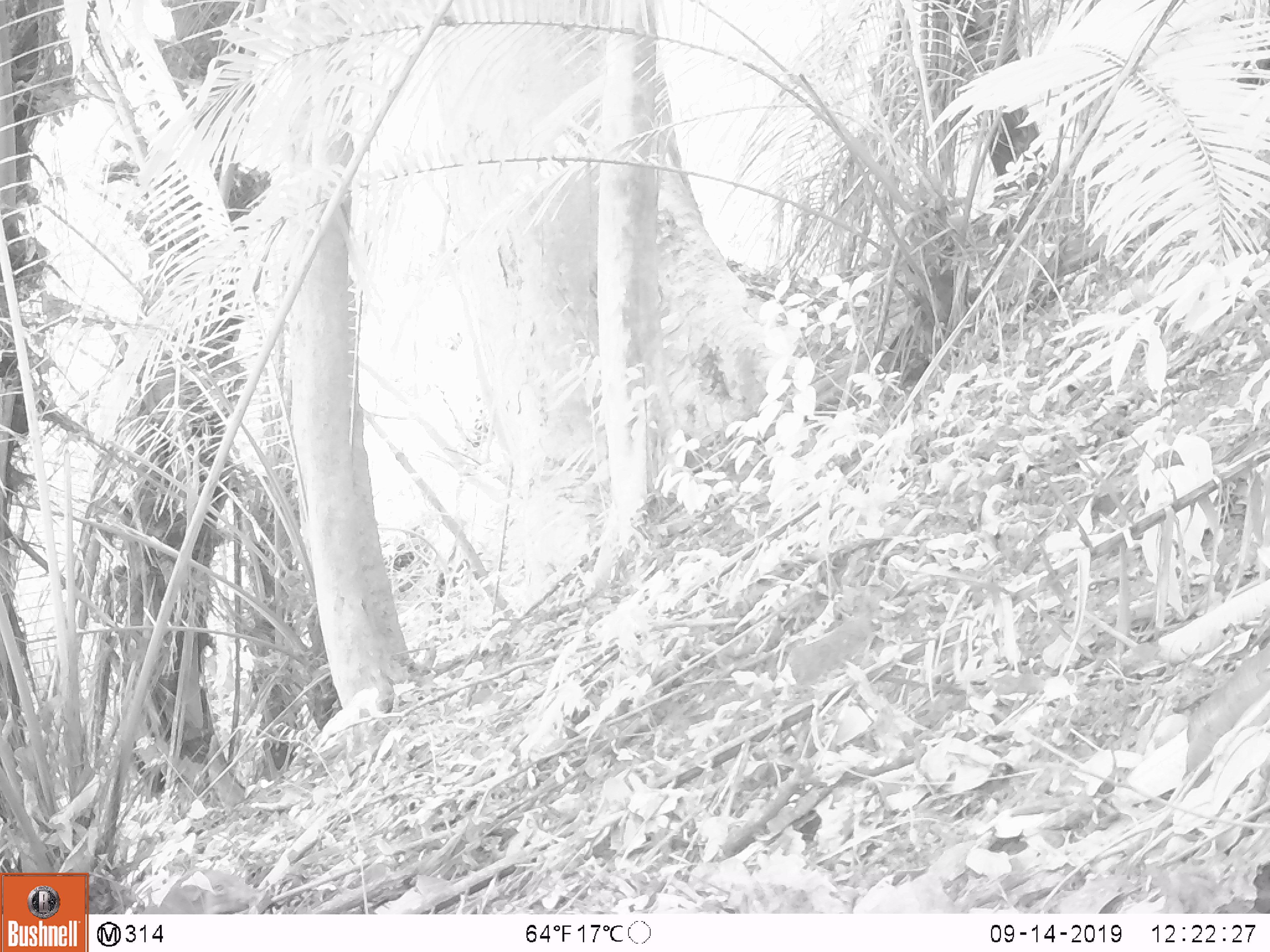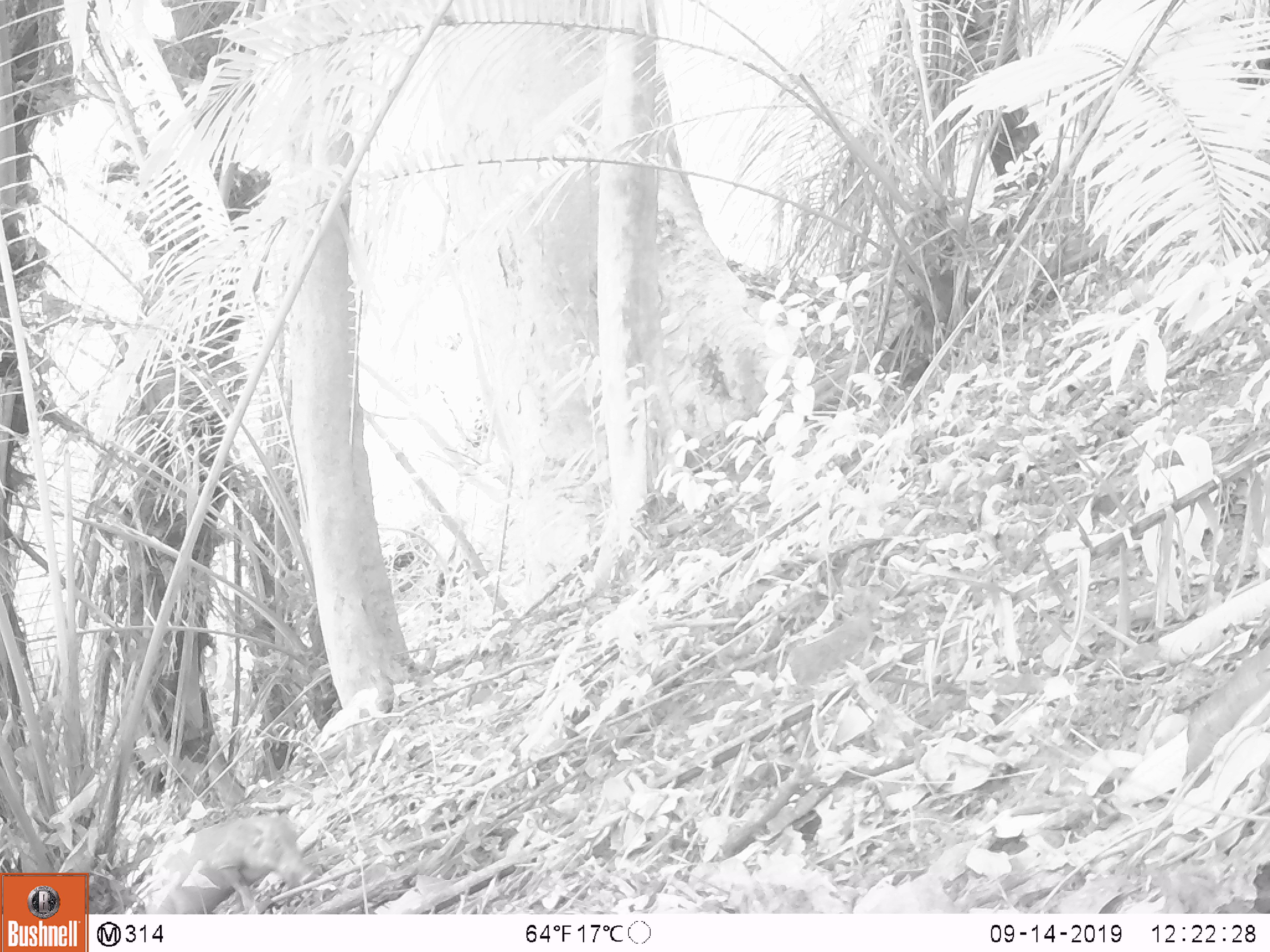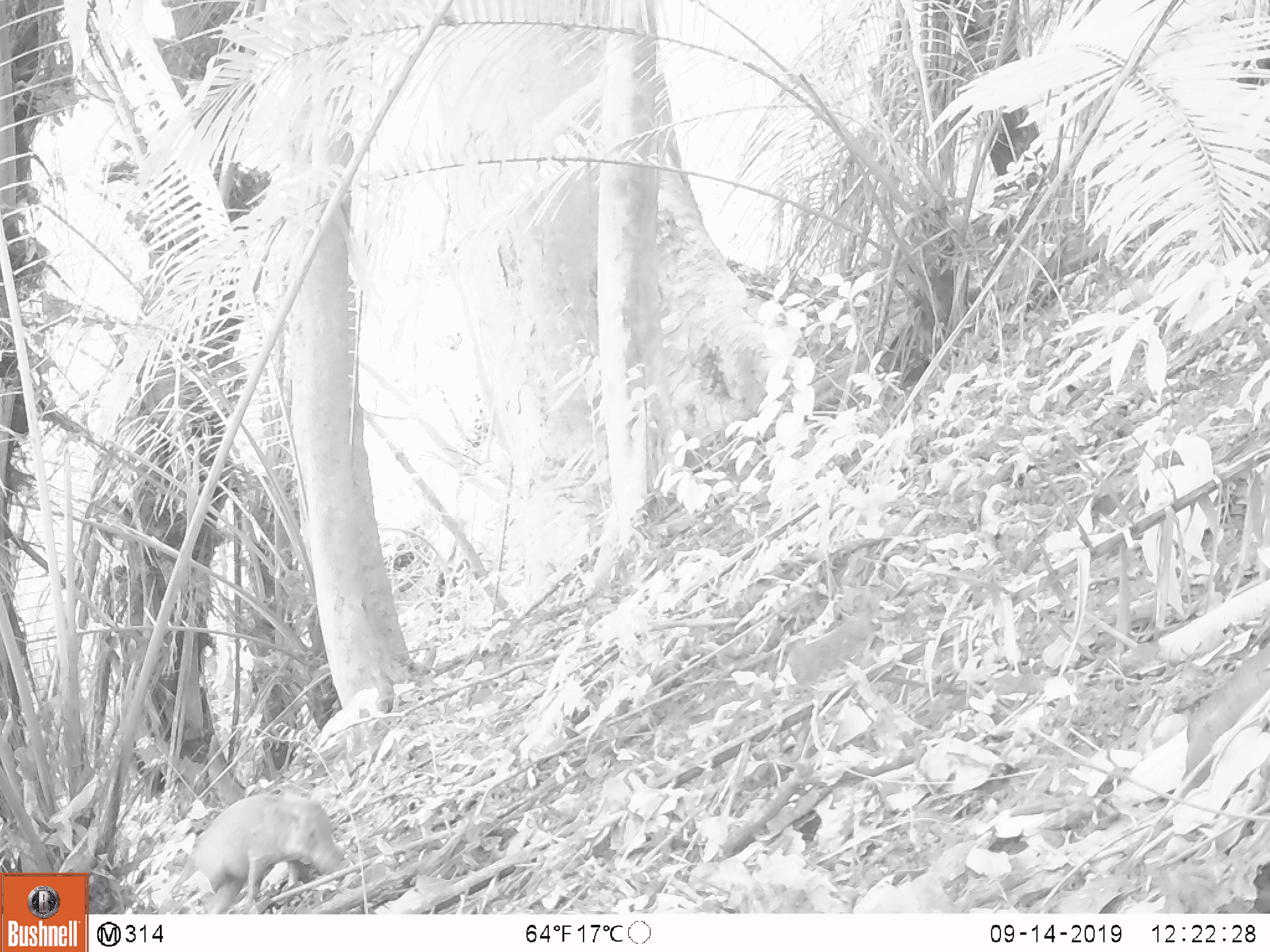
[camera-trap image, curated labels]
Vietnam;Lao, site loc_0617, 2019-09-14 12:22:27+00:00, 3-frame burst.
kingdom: Animalia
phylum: Chordata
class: Mammalia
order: Artiodactyla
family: Suidae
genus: Sus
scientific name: Sus scrofa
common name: eurasian wild pig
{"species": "eurasian wild pig (Sus scrofa)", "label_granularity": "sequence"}